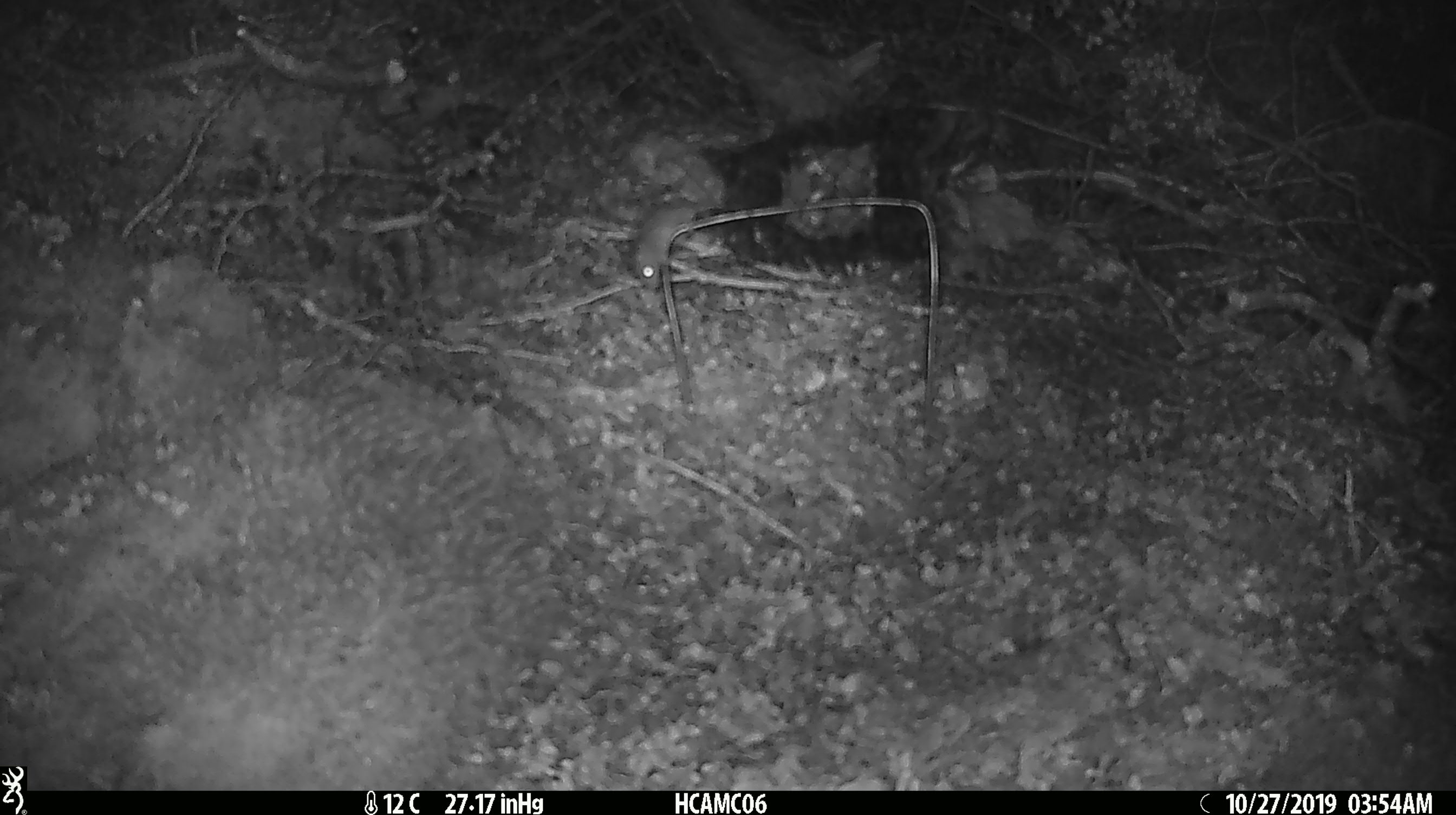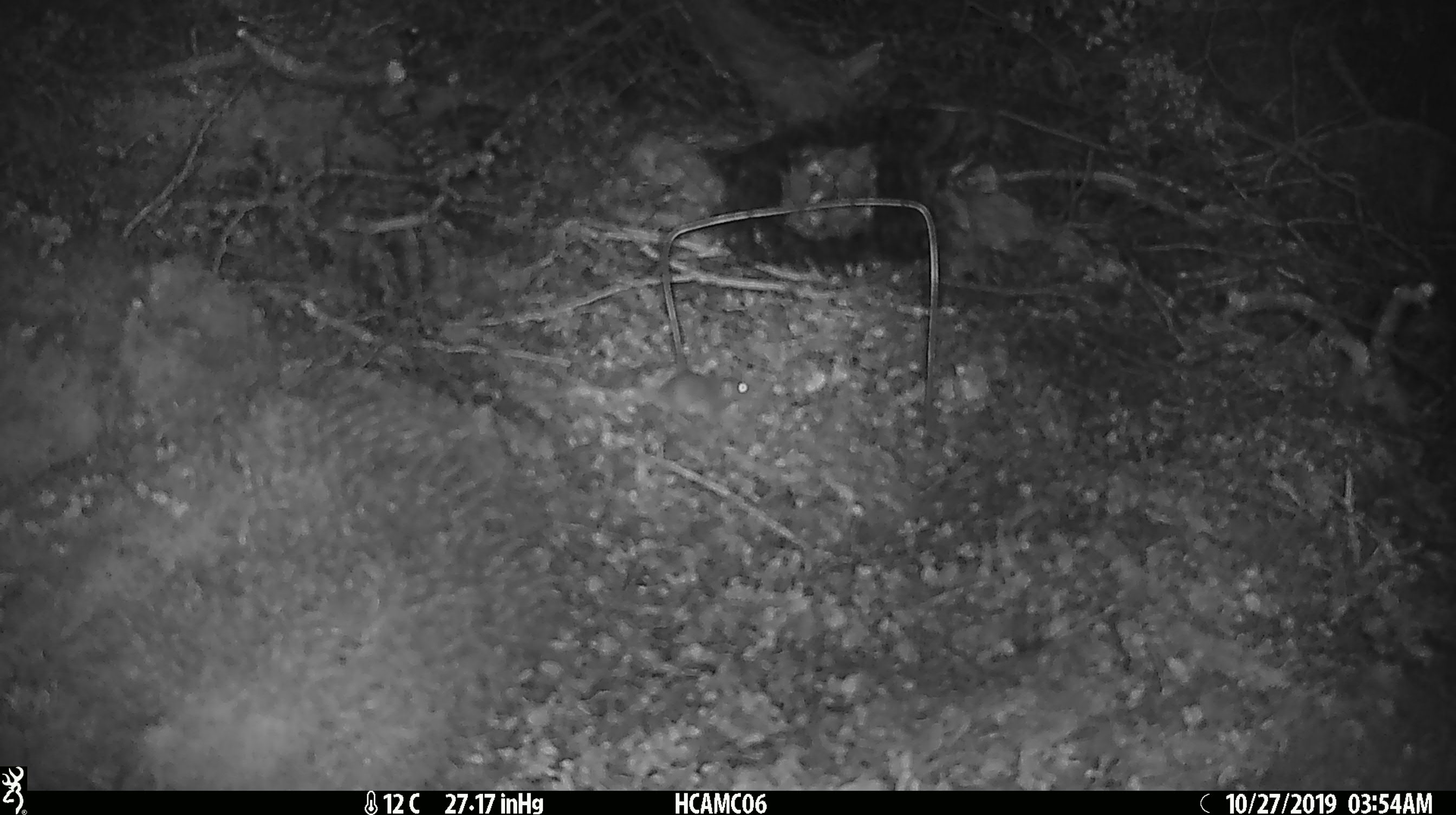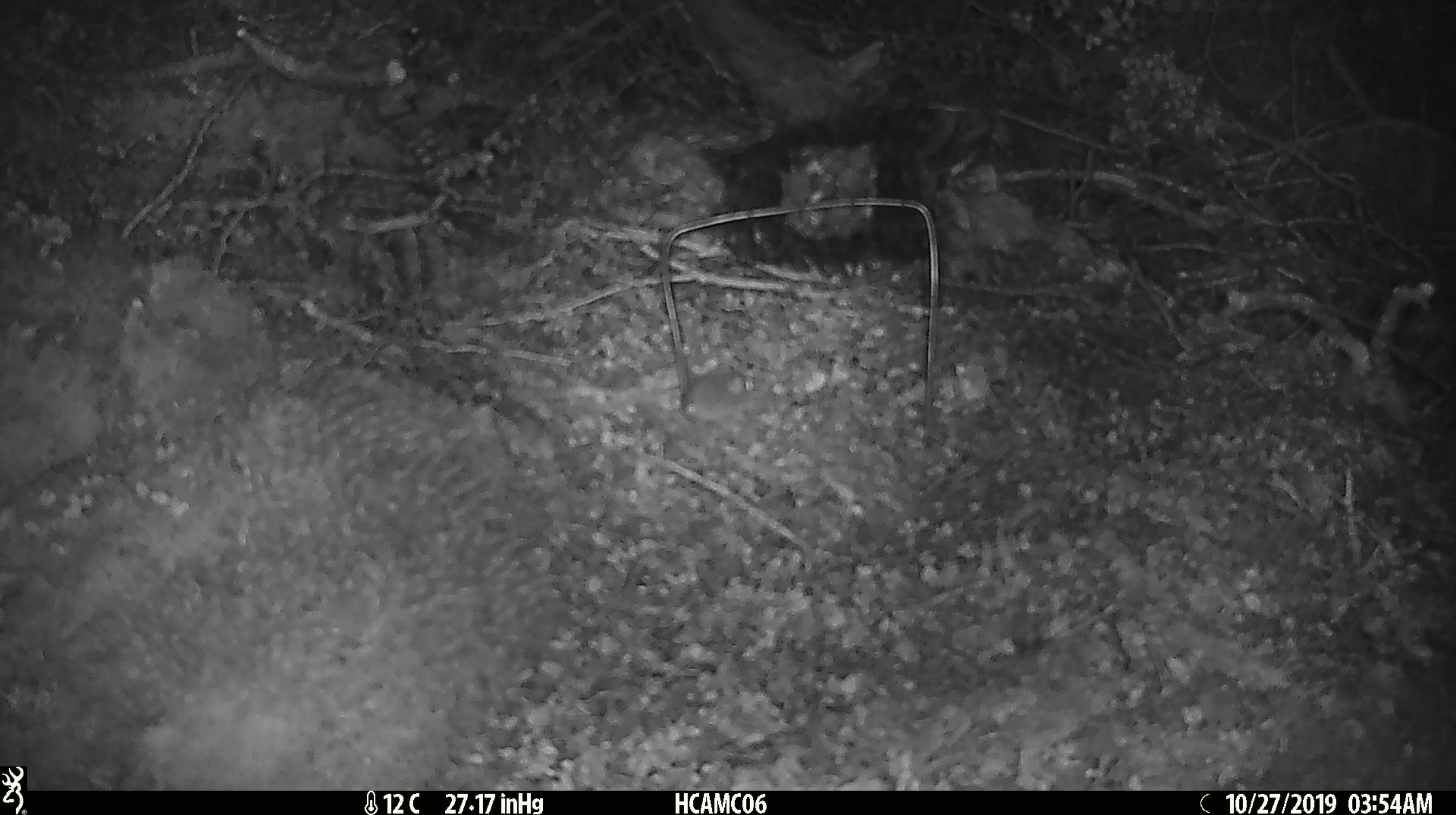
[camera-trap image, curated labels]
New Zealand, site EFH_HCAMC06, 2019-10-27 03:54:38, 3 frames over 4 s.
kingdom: Animalia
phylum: Chordata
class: Mammalia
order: Rodentia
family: Muridae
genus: Mus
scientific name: Mus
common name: mouse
Mouse (Mus).